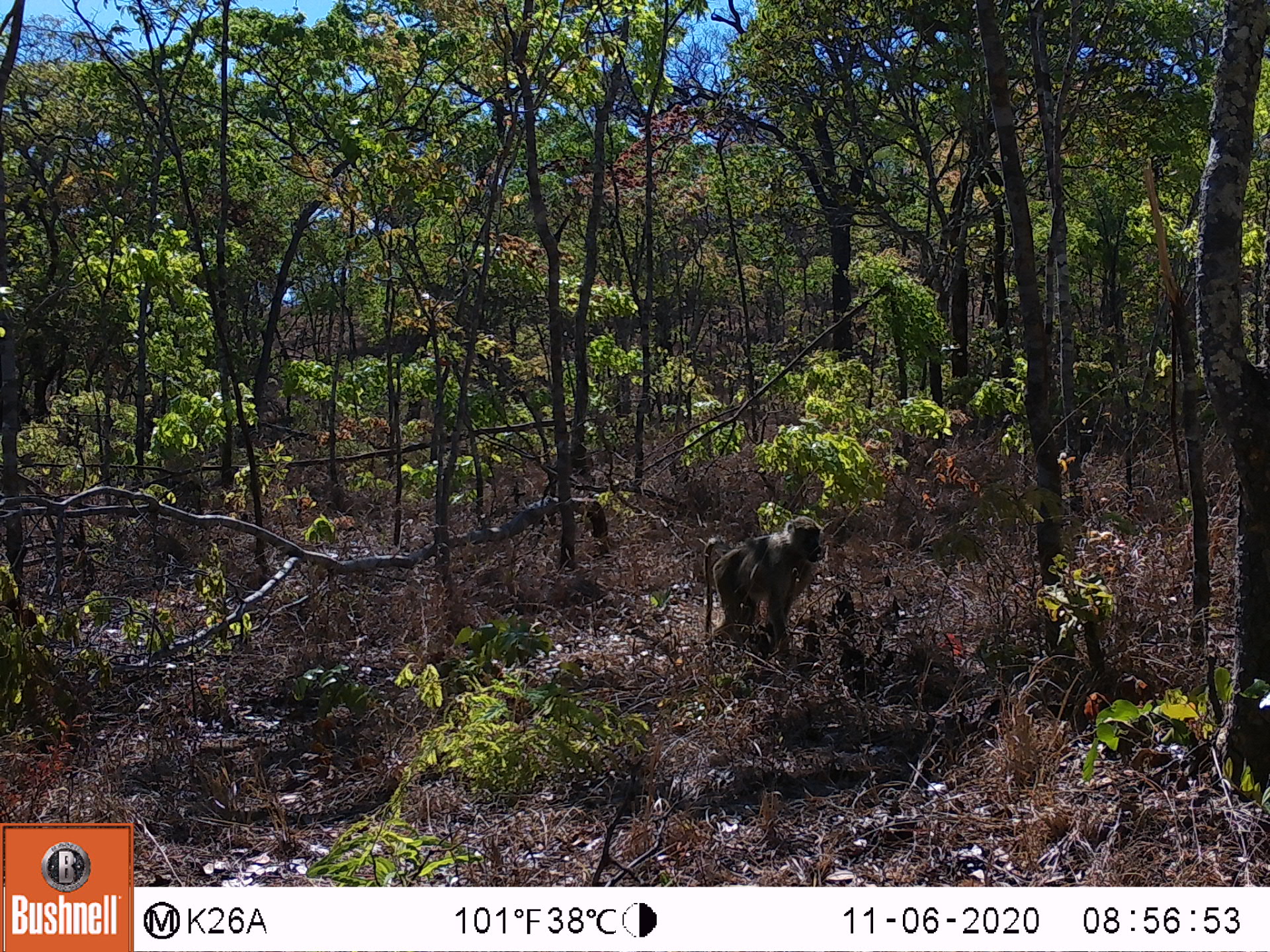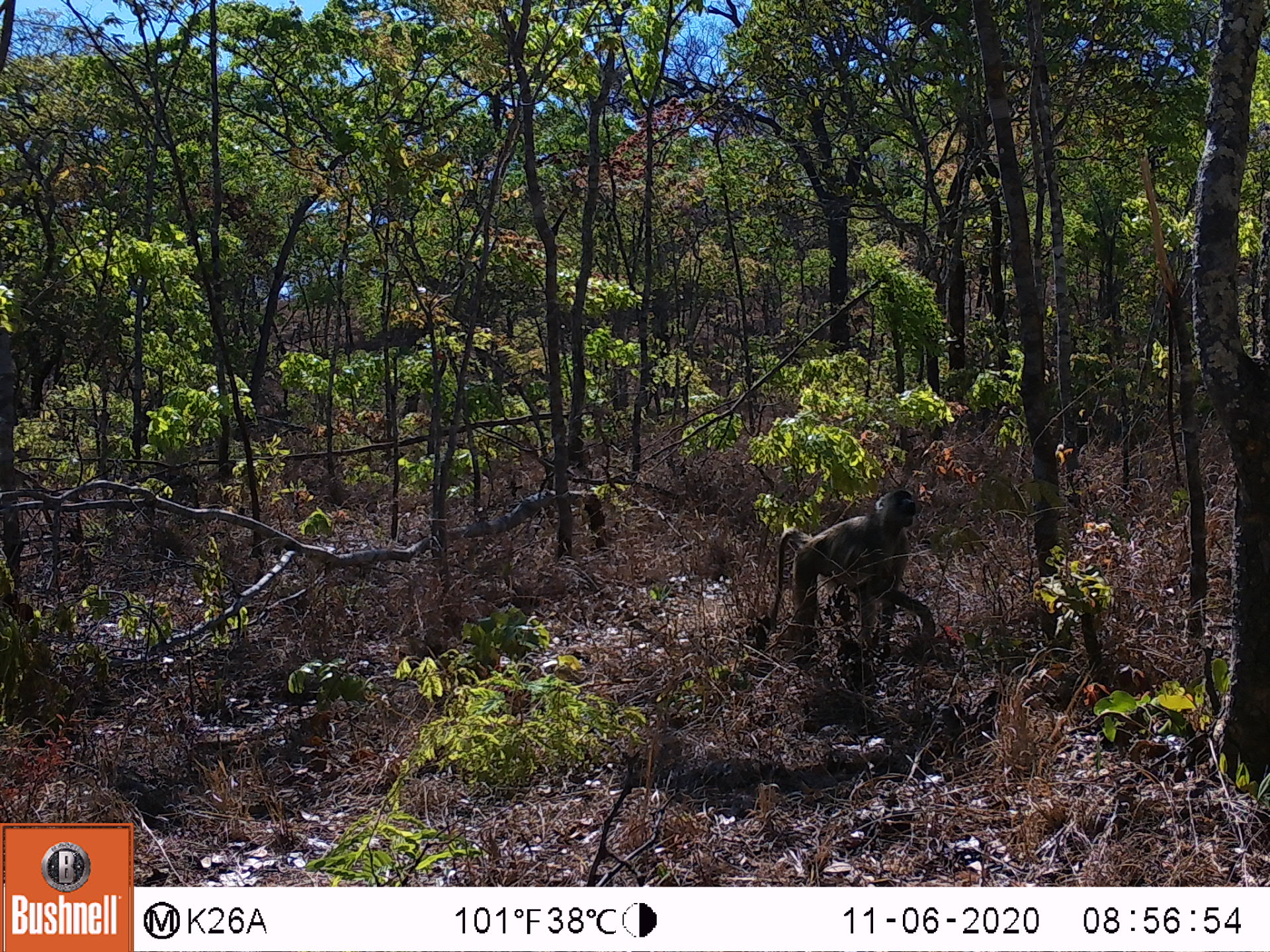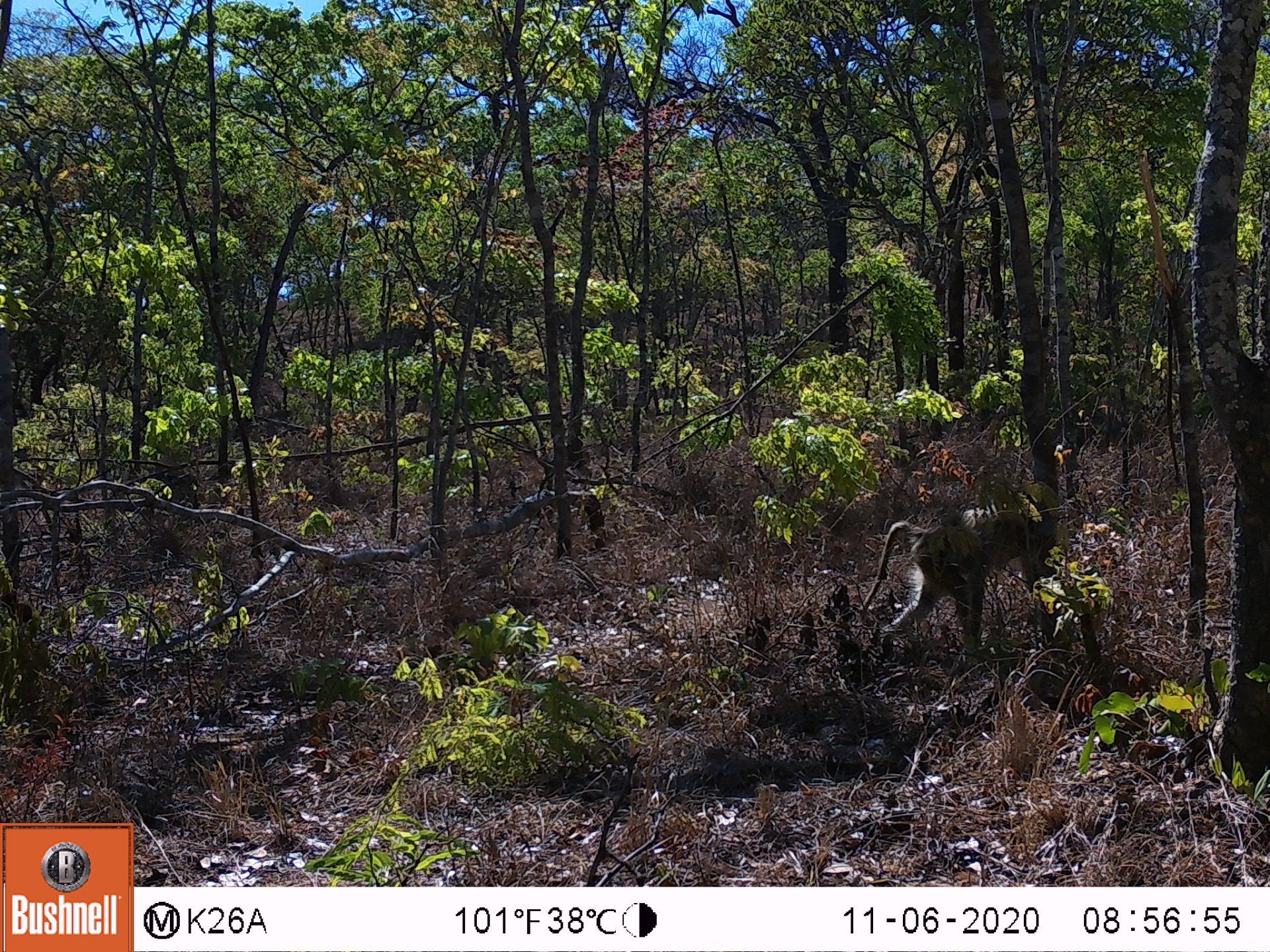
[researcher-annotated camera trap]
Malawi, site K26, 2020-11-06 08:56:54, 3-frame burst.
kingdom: Animalia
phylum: Chordata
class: Mammalia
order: Primates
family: Cercopithecidae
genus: Papio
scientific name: Papio cynocephalus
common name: yellow baboon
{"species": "yellow baboon (Papio cynocephalus)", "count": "1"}